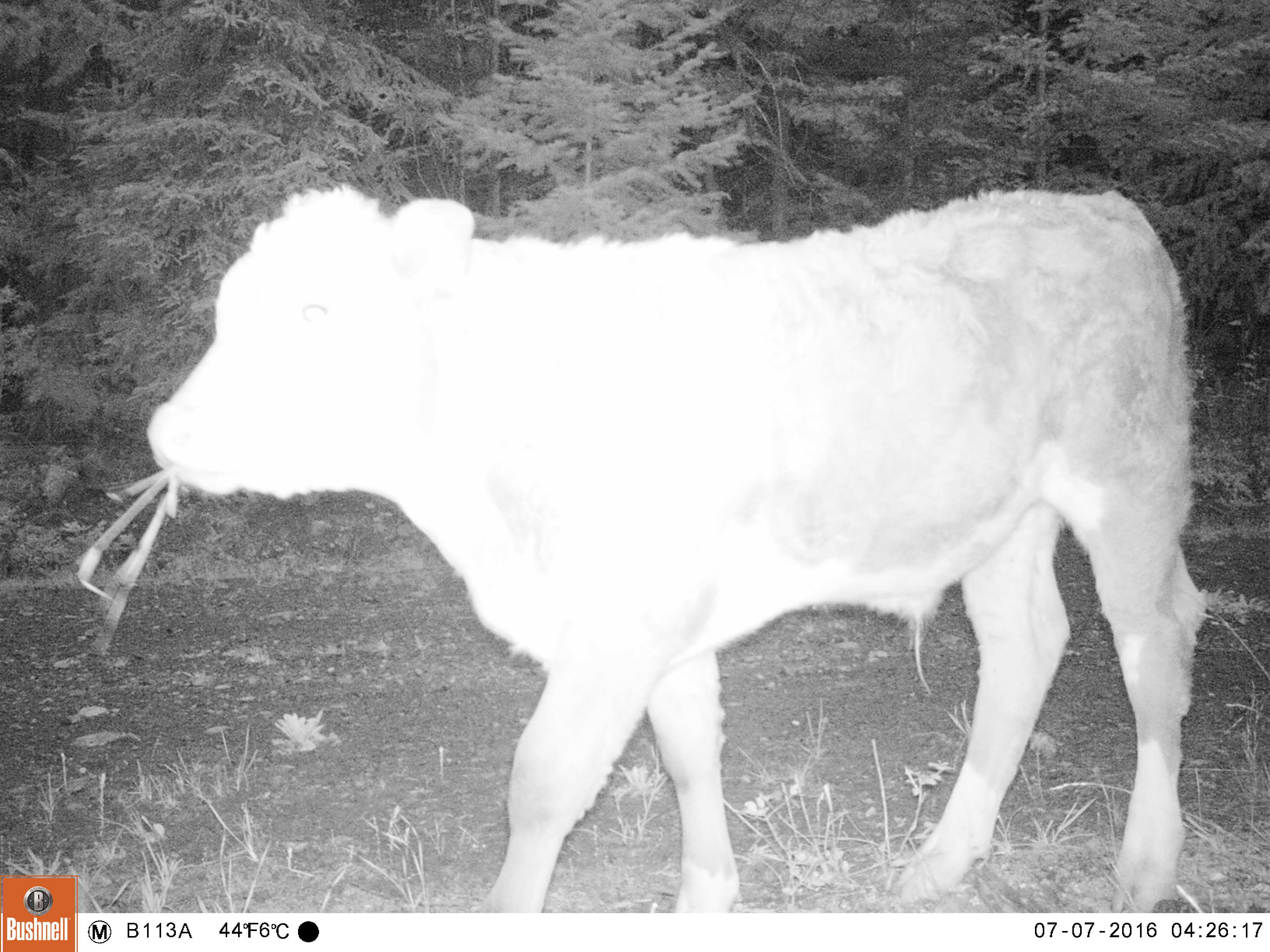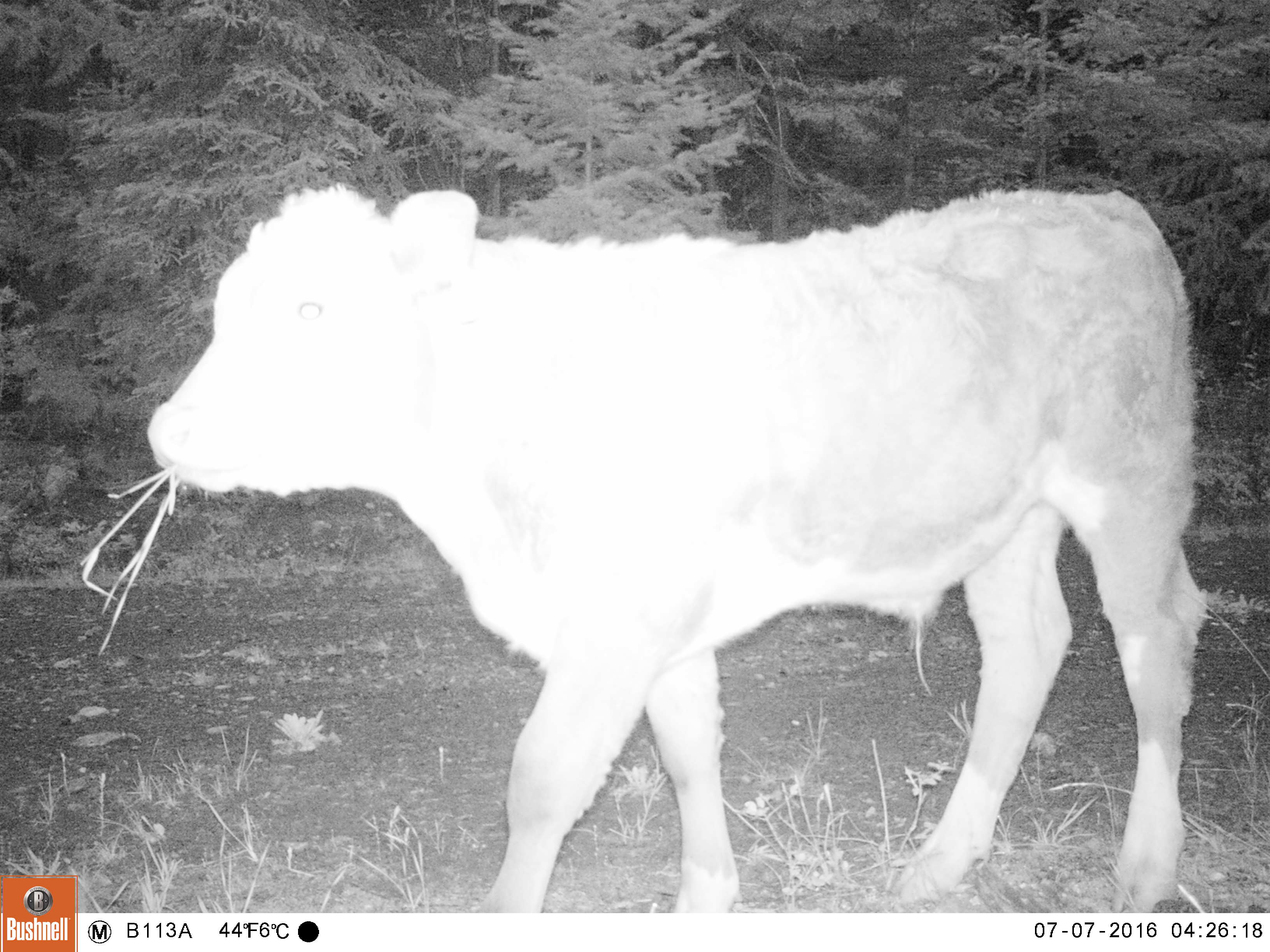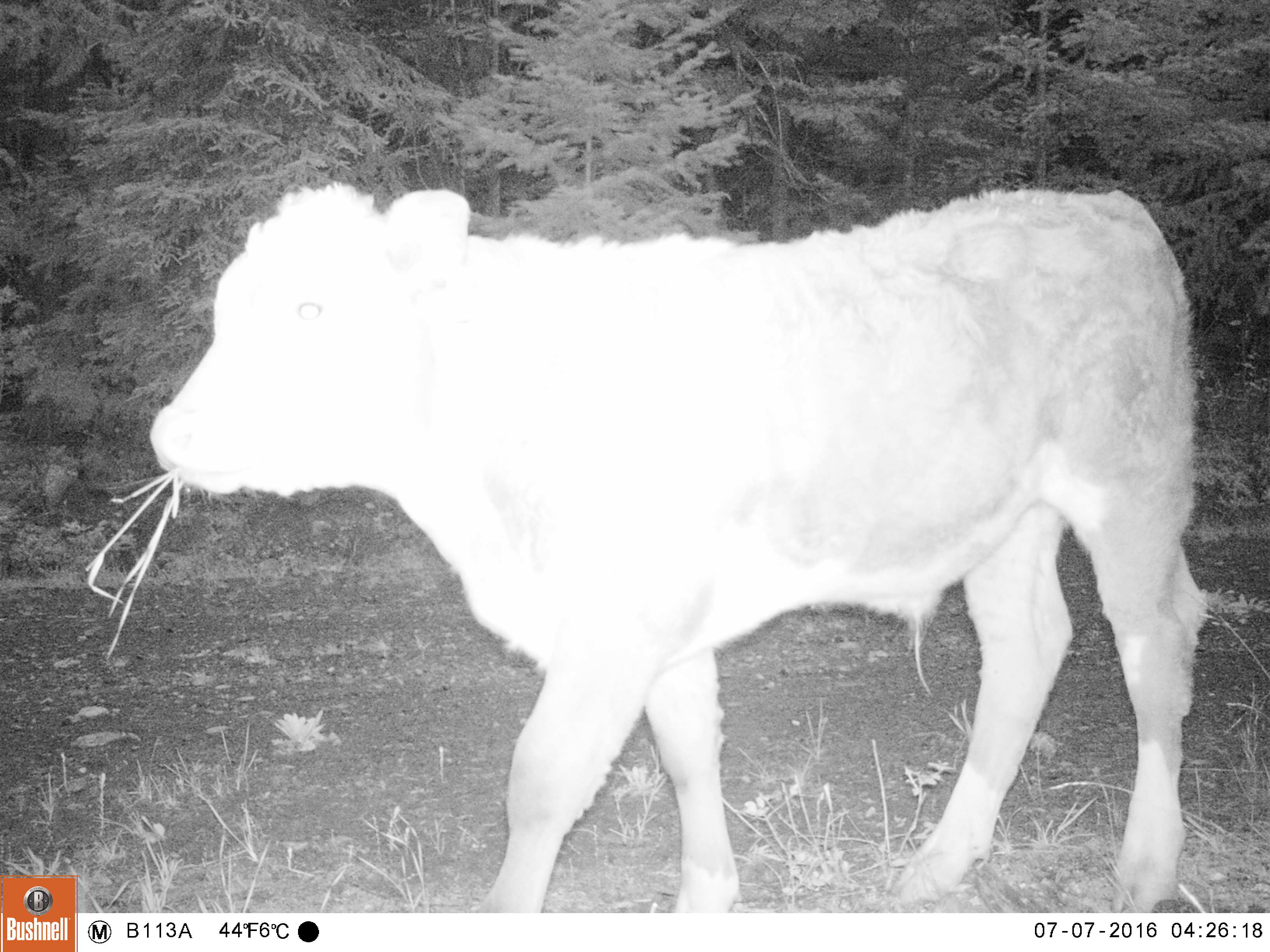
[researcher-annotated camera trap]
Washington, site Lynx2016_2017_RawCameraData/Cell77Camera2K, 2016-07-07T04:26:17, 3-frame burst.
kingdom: Animalia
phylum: Chordata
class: Mammalia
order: Artiodactyla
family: Bovidae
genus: Bos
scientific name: Bos taurus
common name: domestic cattle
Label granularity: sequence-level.